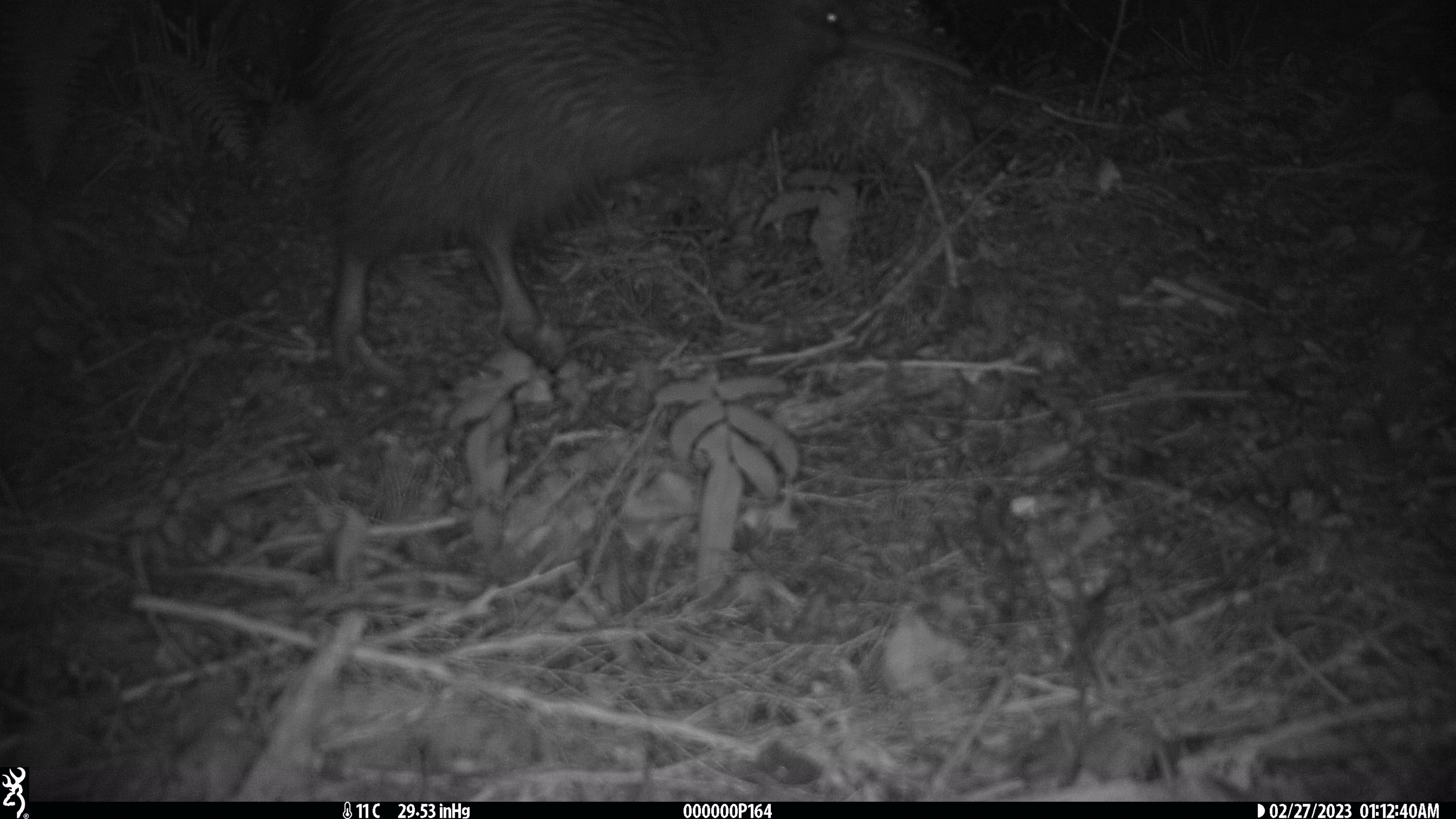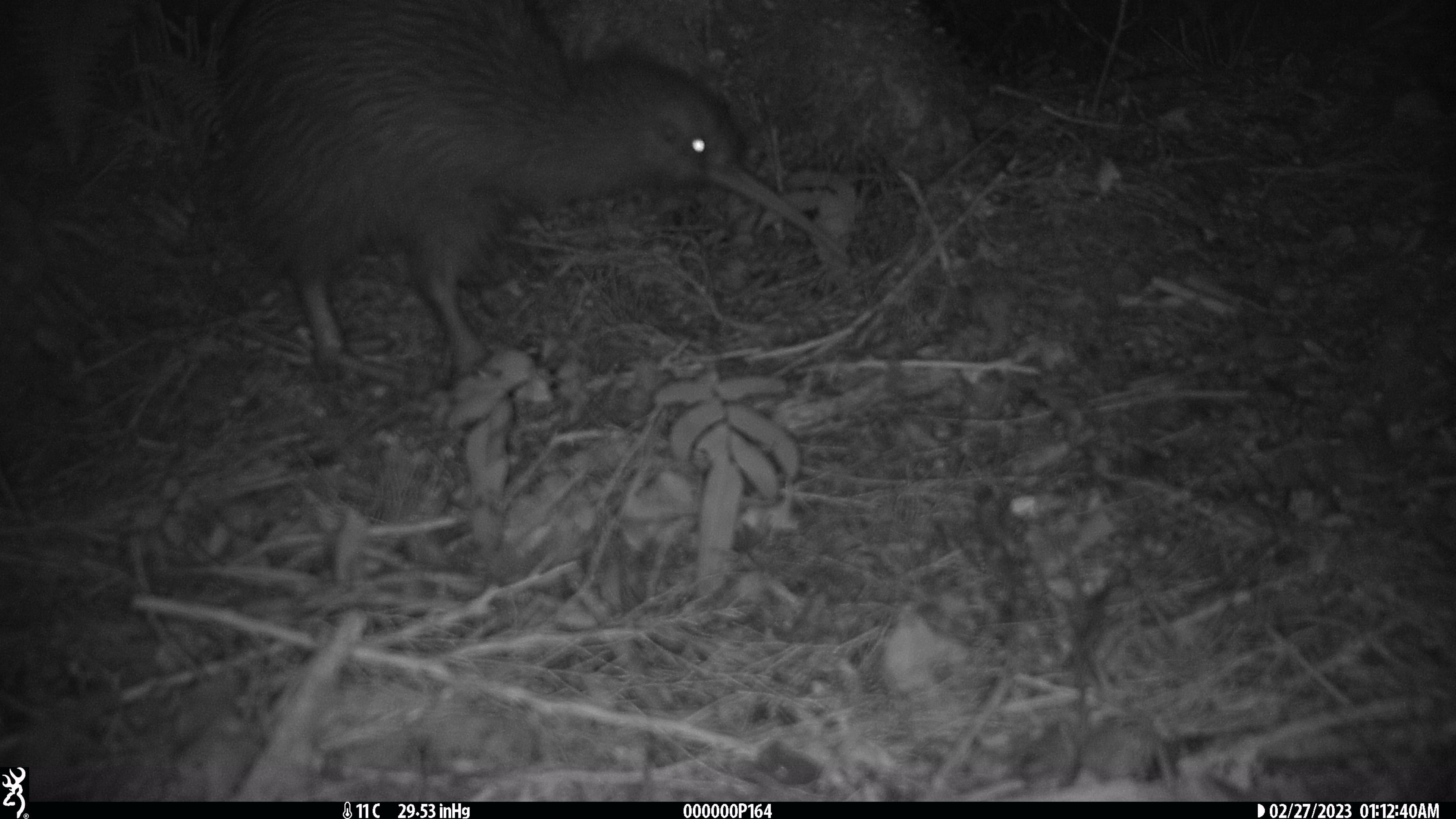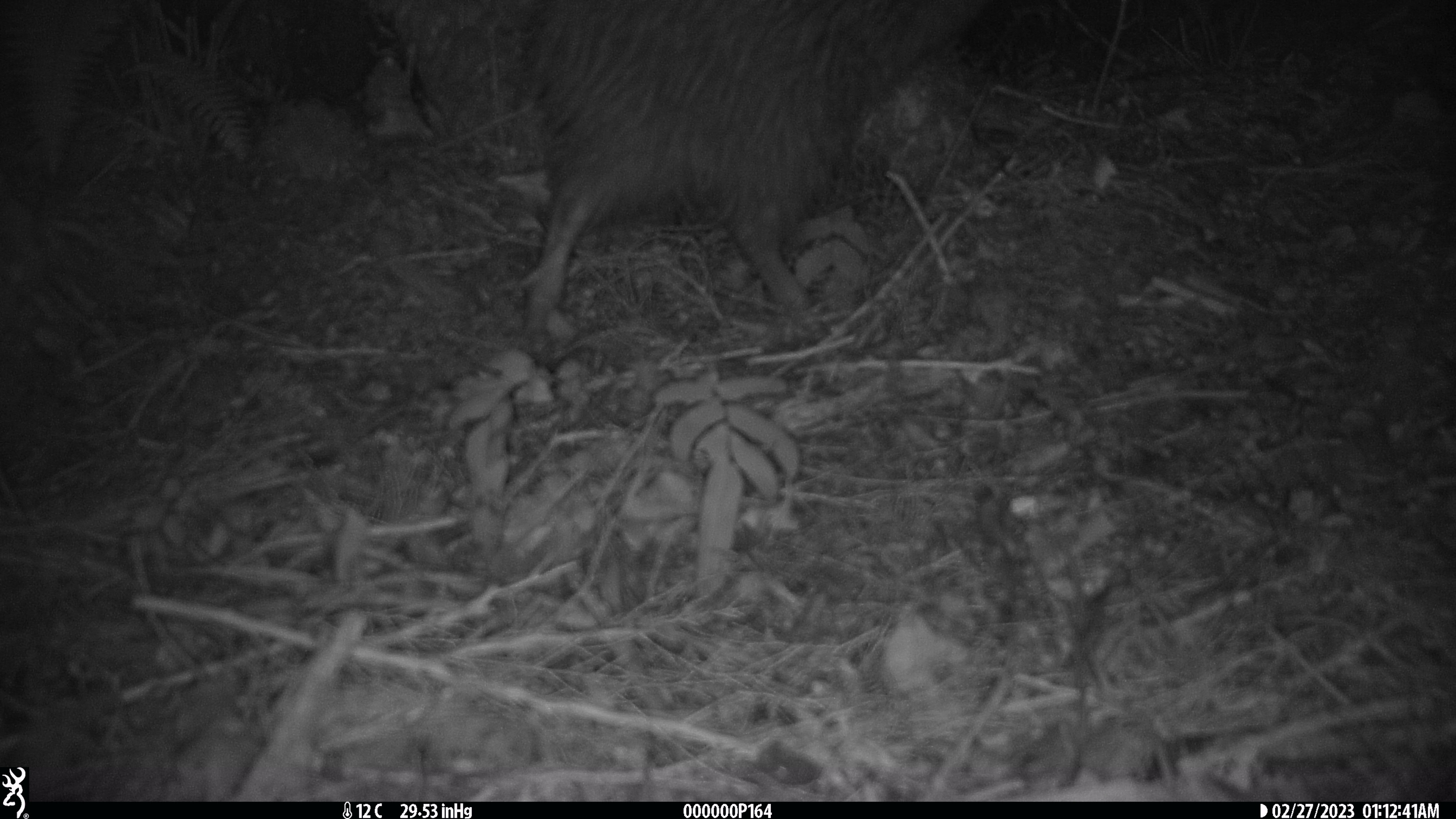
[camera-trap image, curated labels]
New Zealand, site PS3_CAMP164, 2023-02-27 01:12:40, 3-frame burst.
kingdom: Animalia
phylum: Chordata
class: Aves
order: Apterygiformes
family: Apterygidae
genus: Apteryx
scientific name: Apteryx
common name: kiwi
Kiwi (Apteryx).